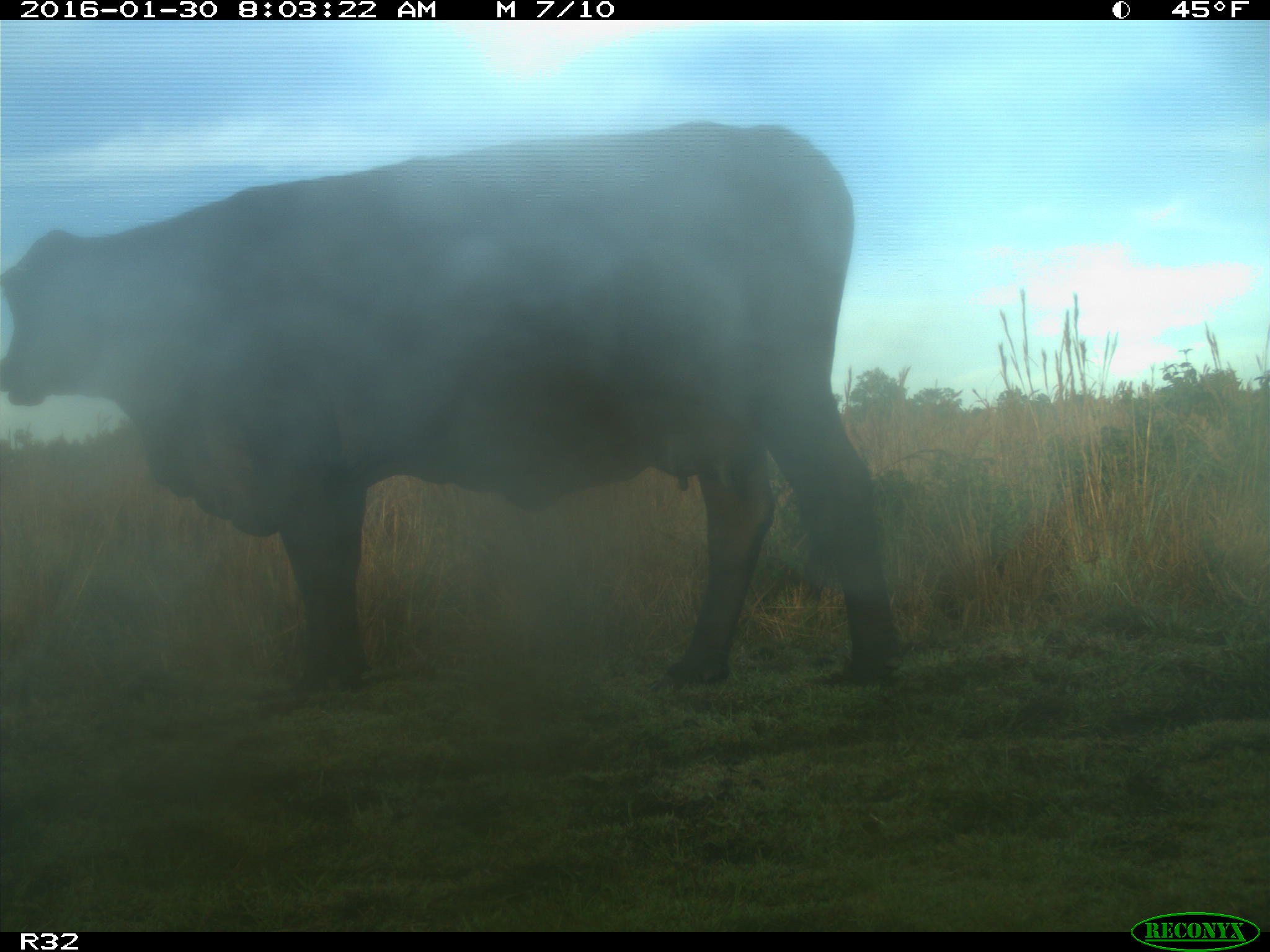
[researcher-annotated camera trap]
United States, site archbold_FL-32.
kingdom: Animalia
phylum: Chordata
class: Mammalia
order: Artiodactyla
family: Bovidae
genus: Bos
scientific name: Bos taurus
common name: domestic cow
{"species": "Bos taurus (domestic cow)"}